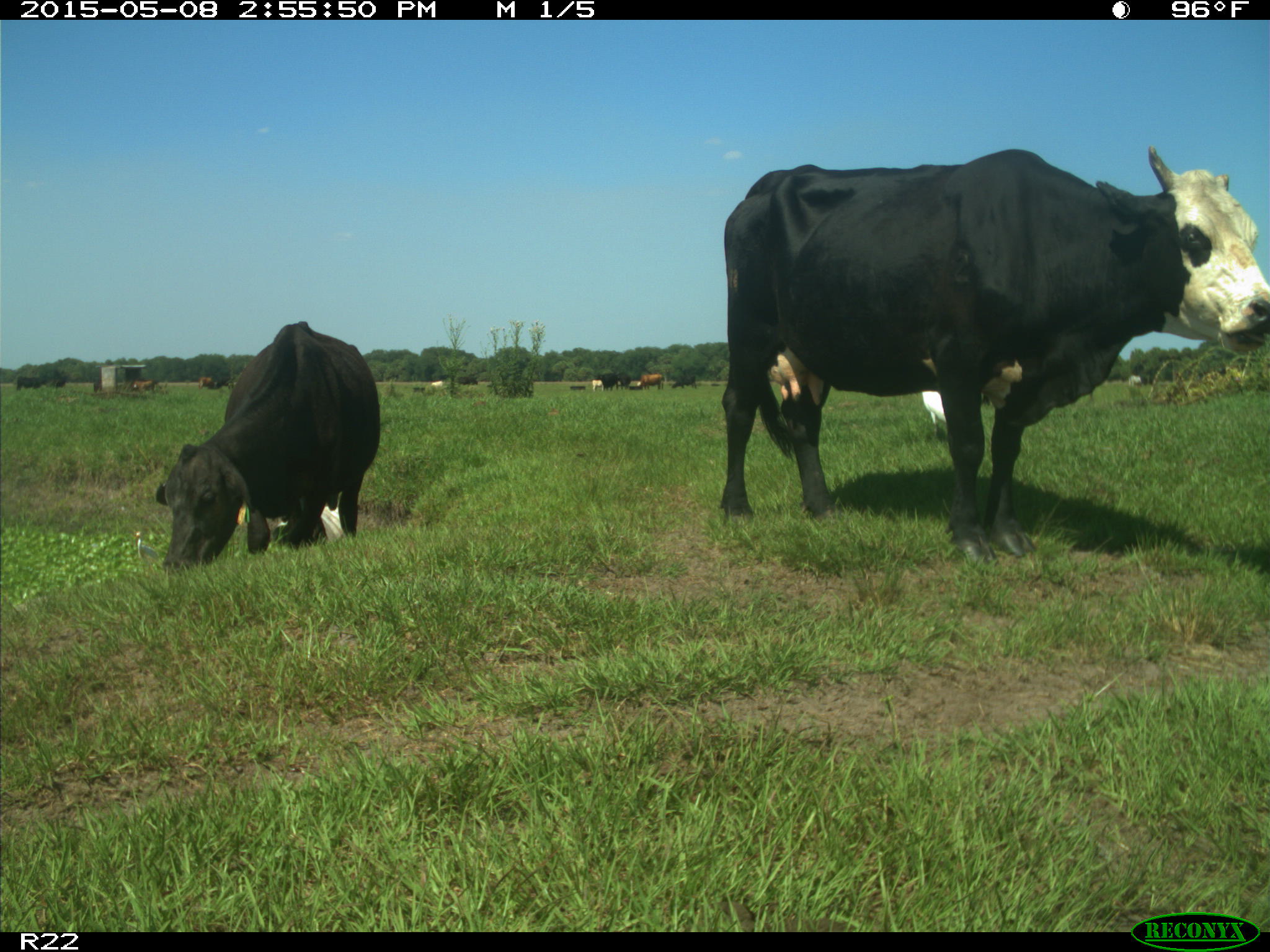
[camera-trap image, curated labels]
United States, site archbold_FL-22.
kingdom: Animalia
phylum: Chordata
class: Mammalia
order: Artiodactyla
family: Bovidae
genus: Bos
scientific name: Bos taurus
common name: domestic cow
Bos taurus (domestic cow).